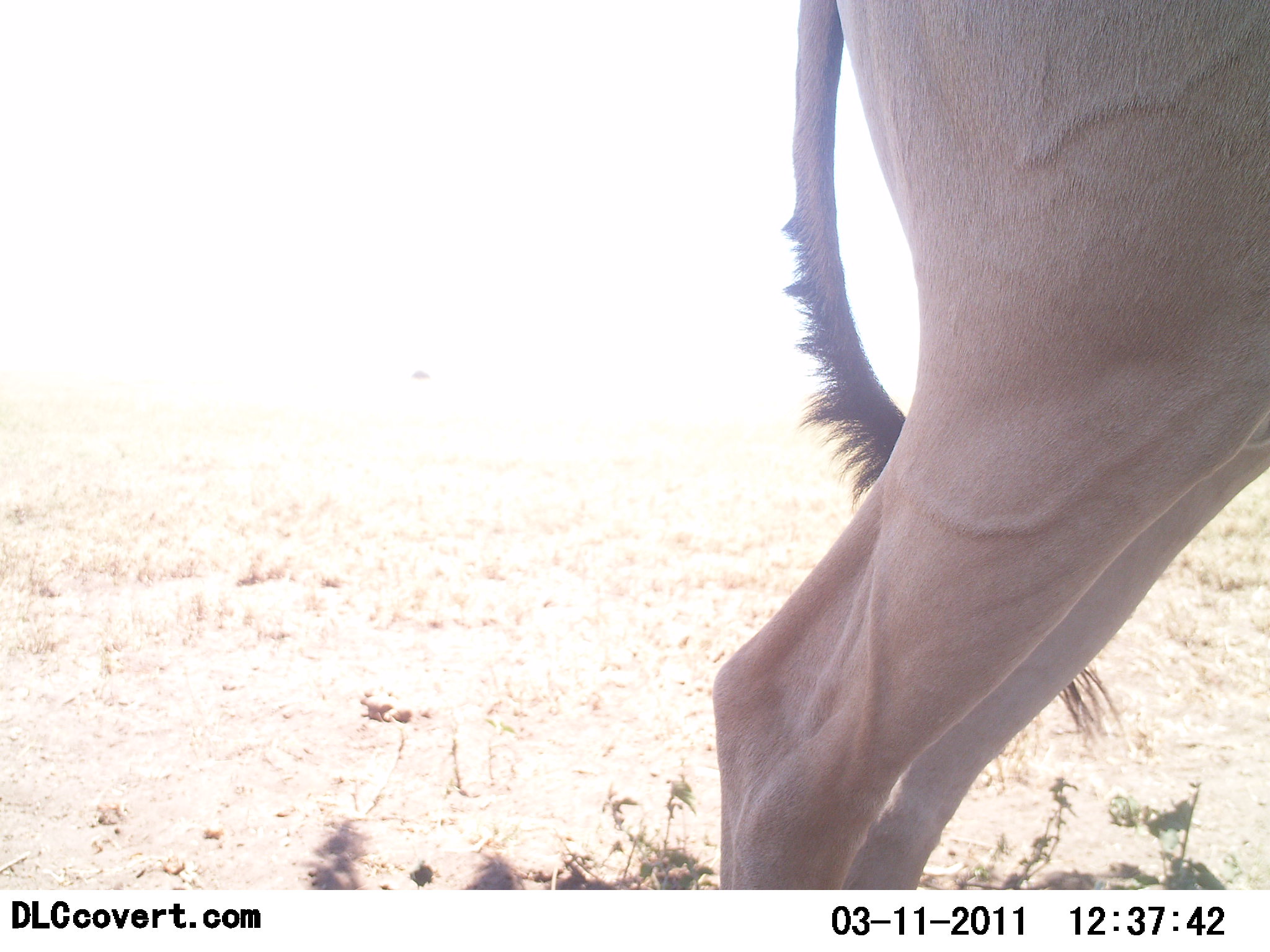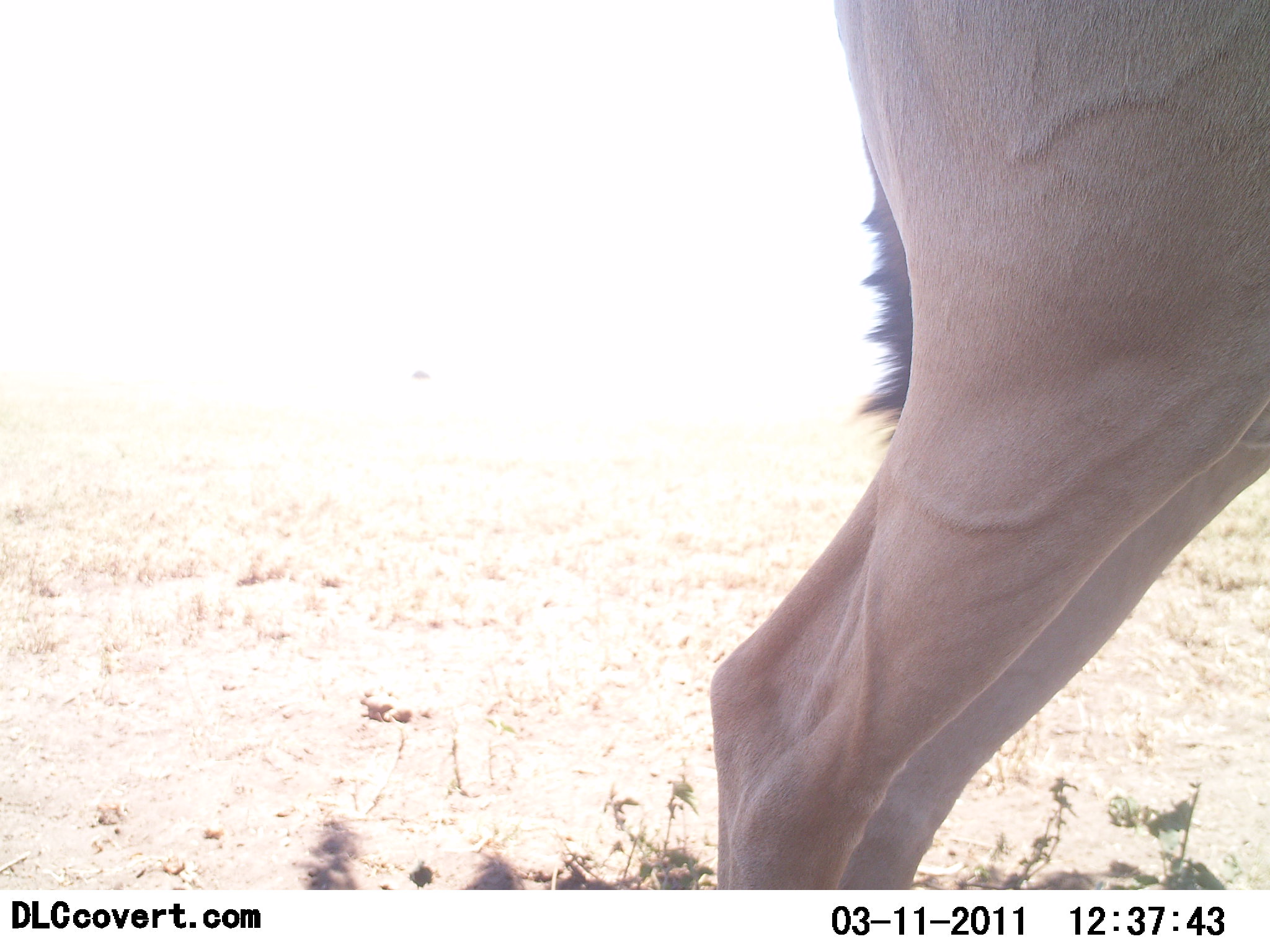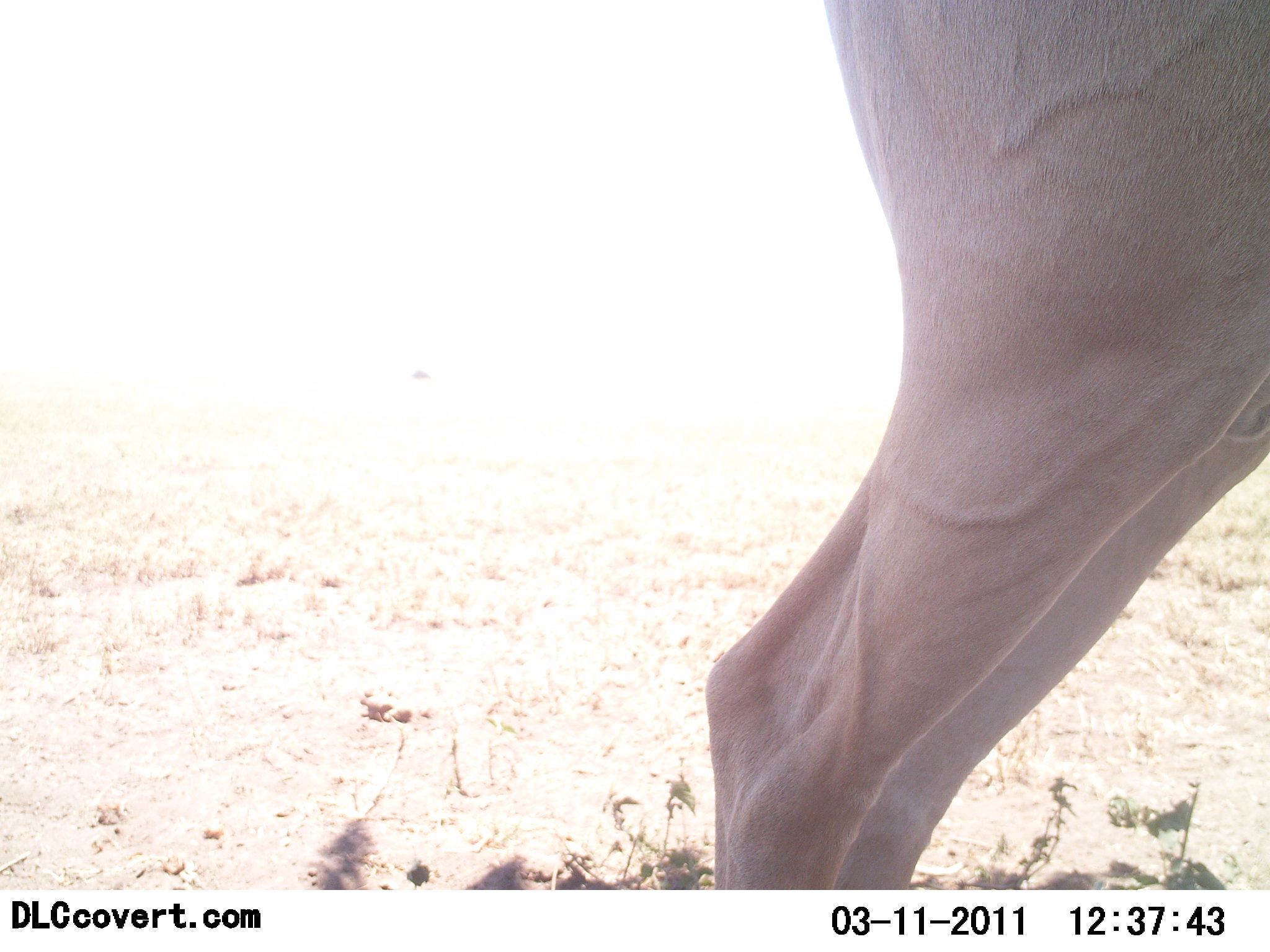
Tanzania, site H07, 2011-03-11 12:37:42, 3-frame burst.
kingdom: Animalia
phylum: Chordata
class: Mammalia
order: Artiodactyla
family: Bovidae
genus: Alcelaphus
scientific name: Alcelaphus buselaphus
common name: hartebeest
Hartebeest (Alcelaphus buselaphus), count 1. Behavior (volunteer vote fractions): standing 100%, resting 0%, moving 0%, interacting 0%. Young present (vote fraction): 0%. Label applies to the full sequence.